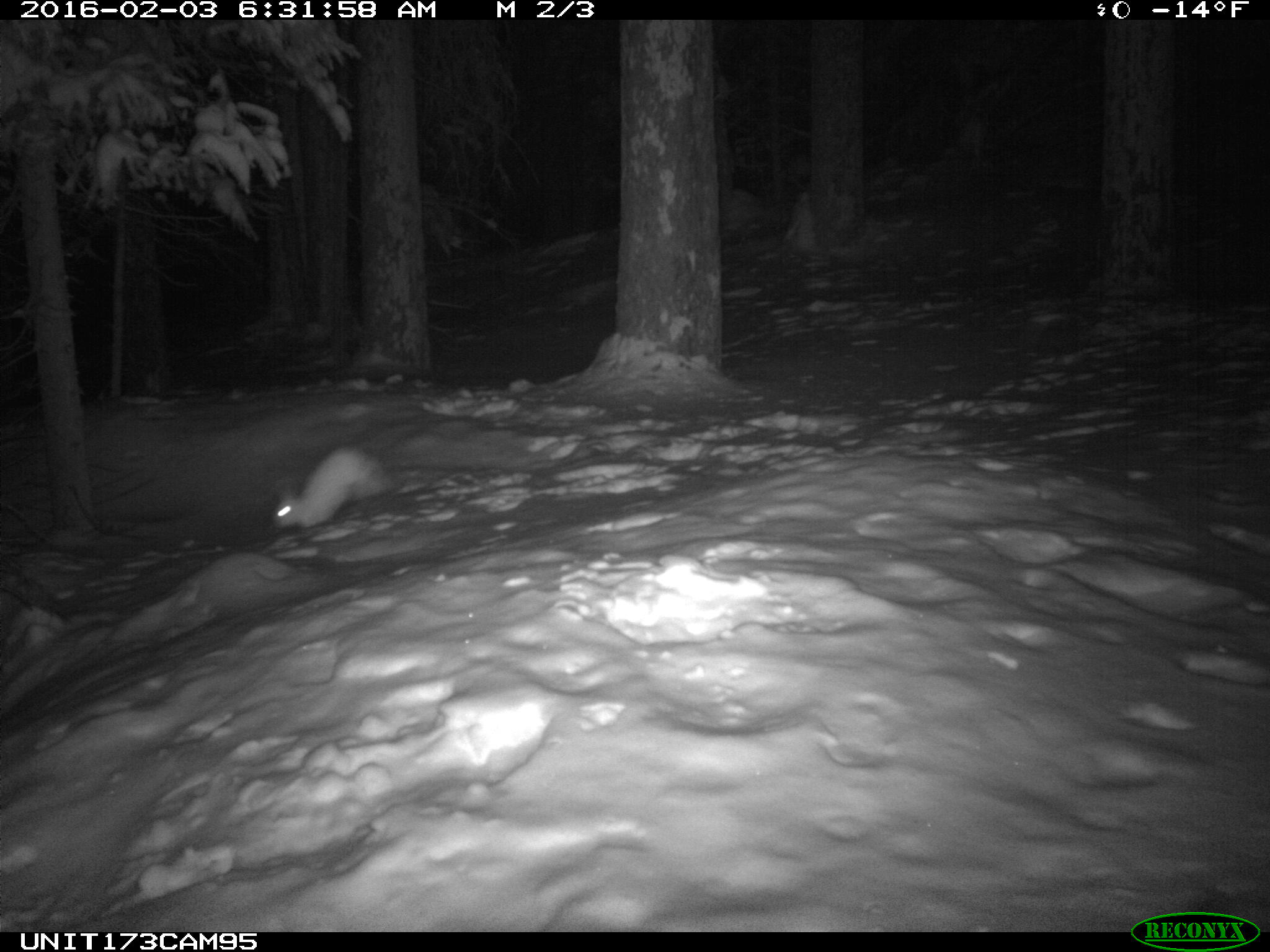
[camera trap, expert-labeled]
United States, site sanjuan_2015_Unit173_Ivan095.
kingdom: Animalia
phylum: Chordata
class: Mammalia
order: Lagomorpha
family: Leporidae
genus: Lepus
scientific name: Lepus americanus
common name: snowshoe hare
Lepus americanus (snowshoe hare).